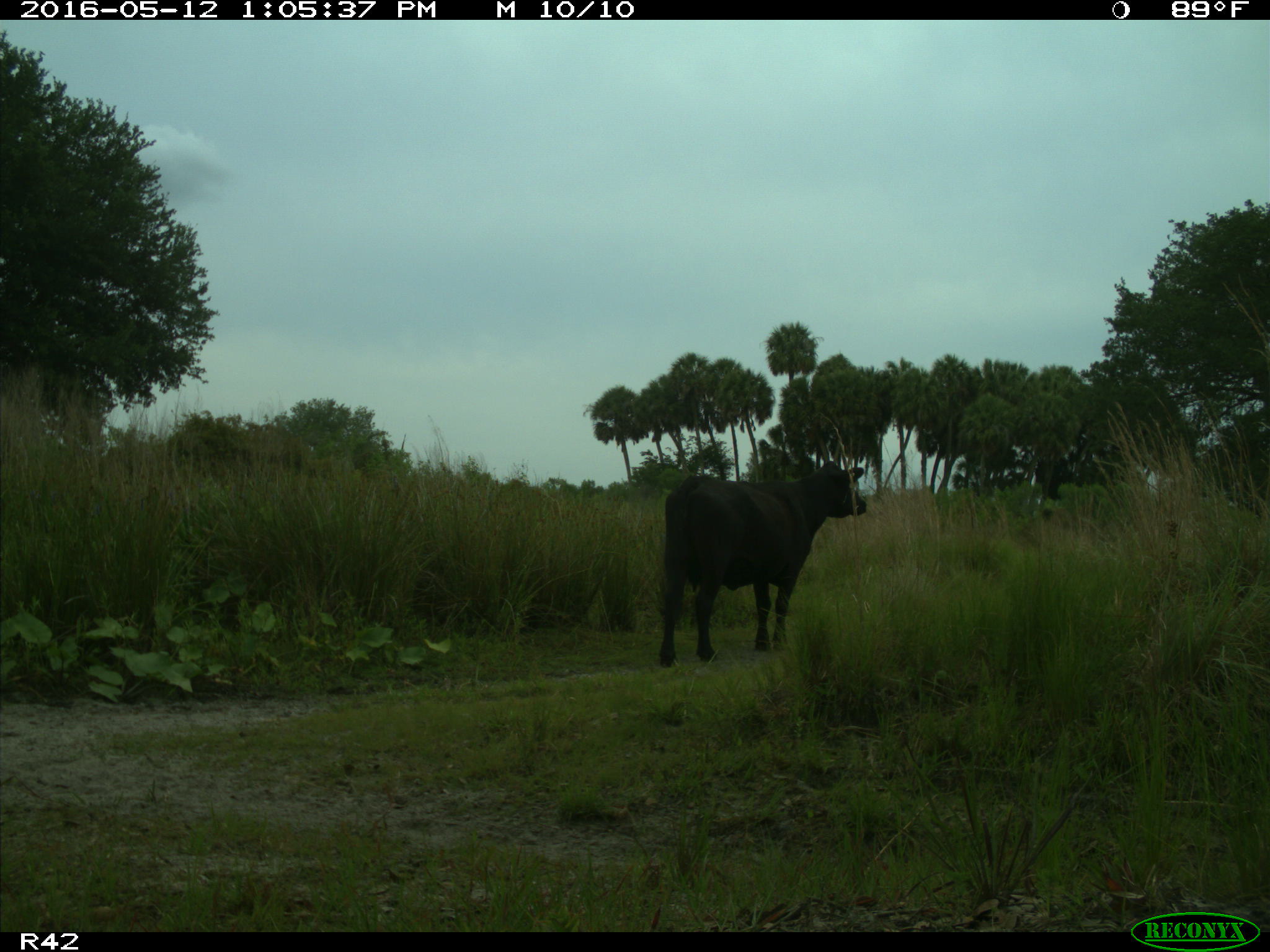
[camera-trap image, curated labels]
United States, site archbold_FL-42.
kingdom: Animalia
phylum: Chordata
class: Mammalia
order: Artiodactyla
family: Bovidae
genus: Bos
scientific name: Bos taurus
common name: domestic cow